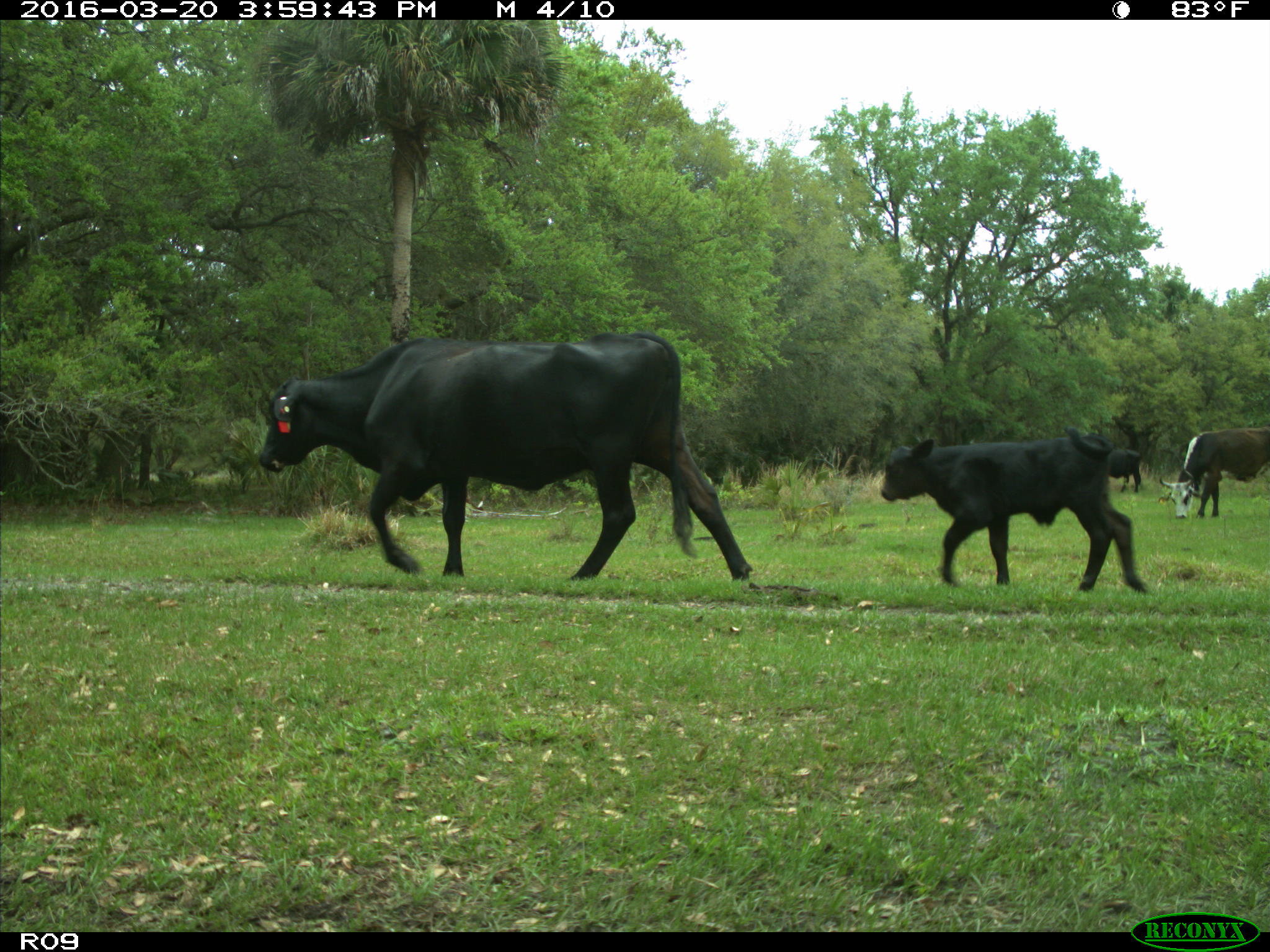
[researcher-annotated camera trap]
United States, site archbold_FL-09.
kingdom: Animalia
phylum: Chordata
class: Mammalia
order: Artiodactyla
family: Bovidae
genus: Bos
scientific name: Bos taurus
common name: domestic cow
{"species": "Bos taurus (domestic cow)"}